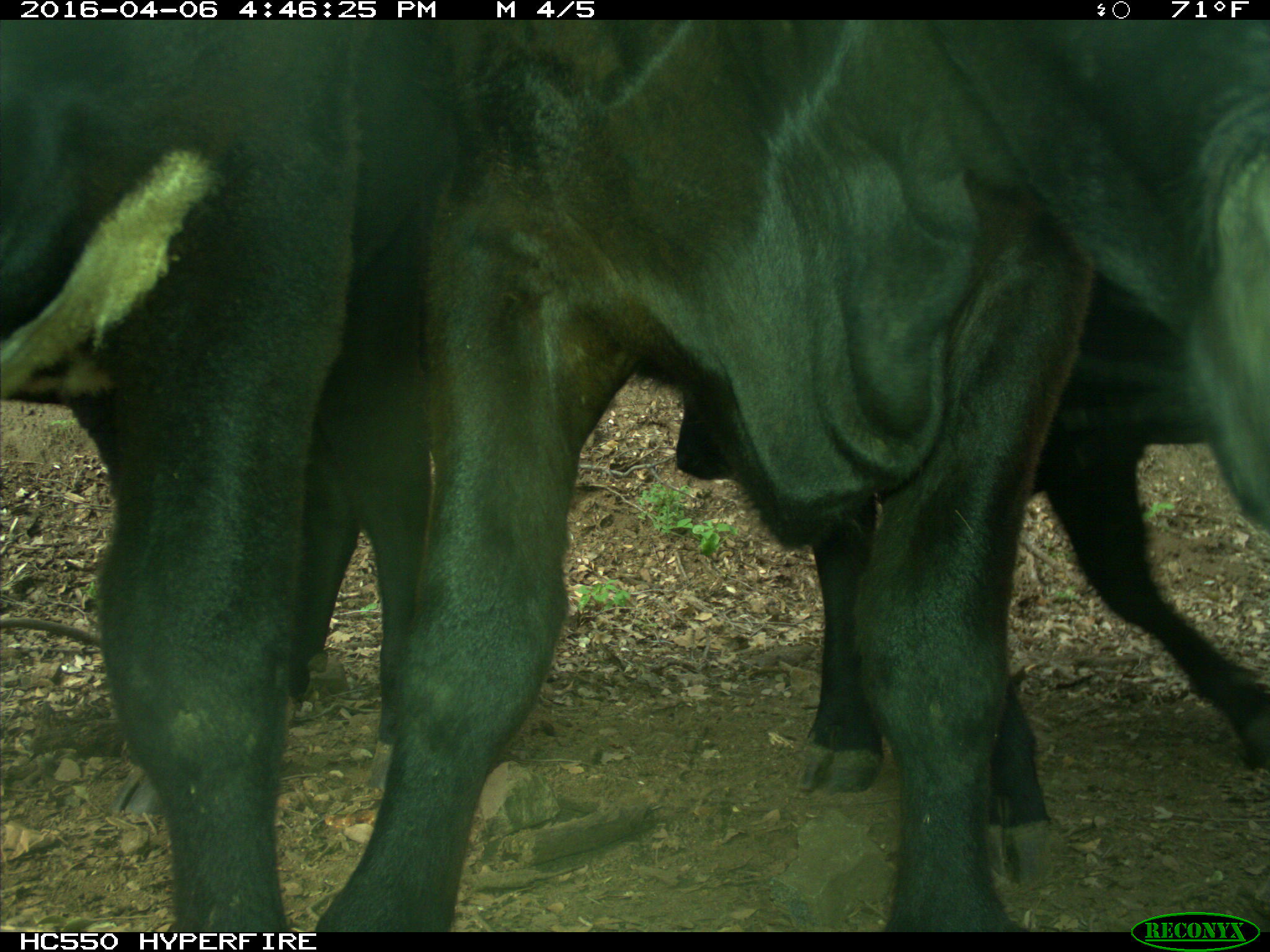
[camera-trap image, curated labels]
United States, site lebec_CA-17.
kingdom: Animalia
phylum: Chordata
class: Mammalia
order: Artiodactyla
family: Bovidae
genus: Bos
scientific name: Bos taurus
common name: domestic cow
Bos taurus (domestic cow).